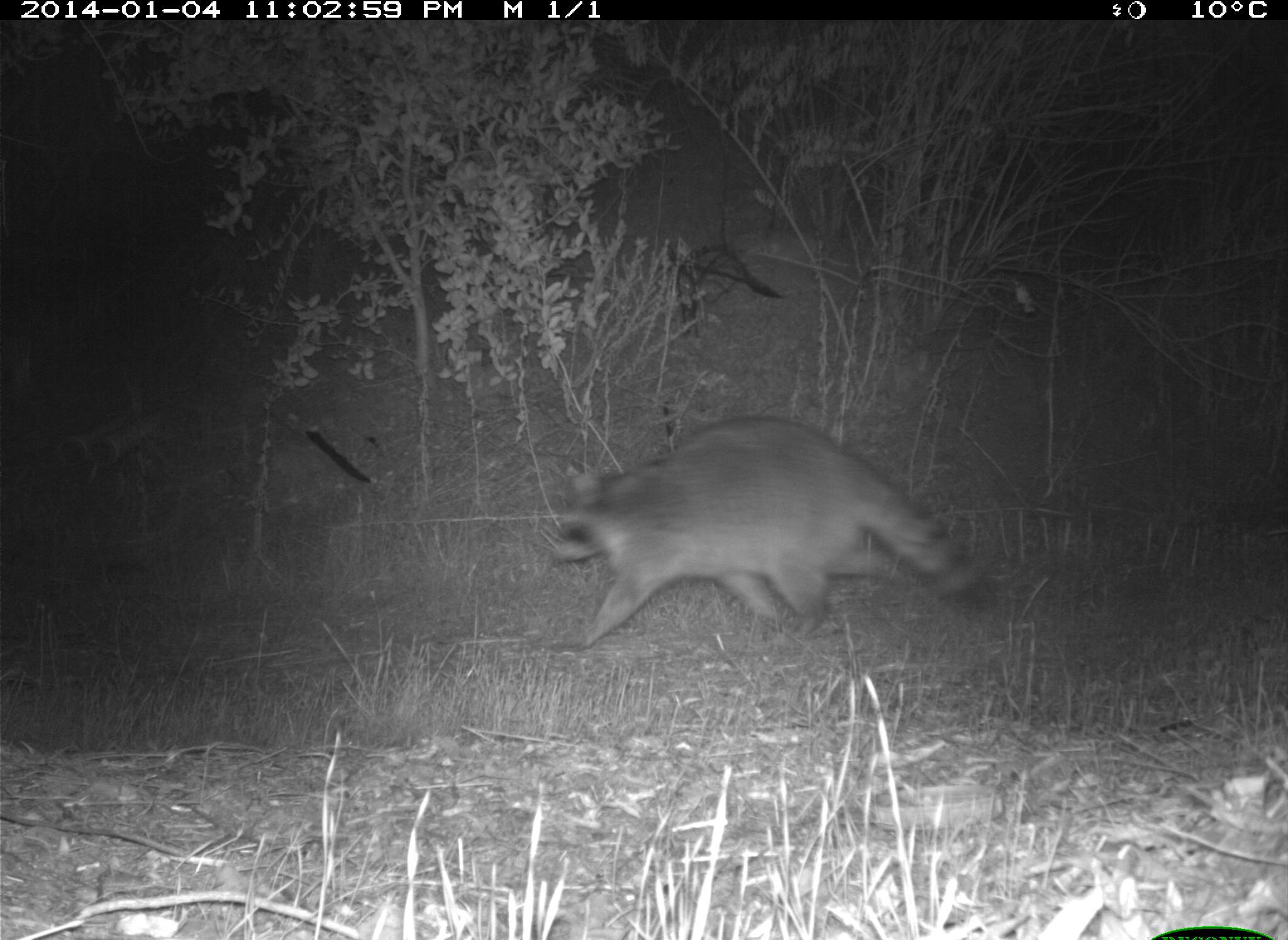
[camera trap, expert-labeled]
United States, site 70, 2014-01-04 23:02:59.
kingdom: Animalia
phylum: Chordata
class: Mammalia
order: Carnivora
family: Procyonidae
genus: Procyon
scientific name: Procyon lotor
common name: raccoon